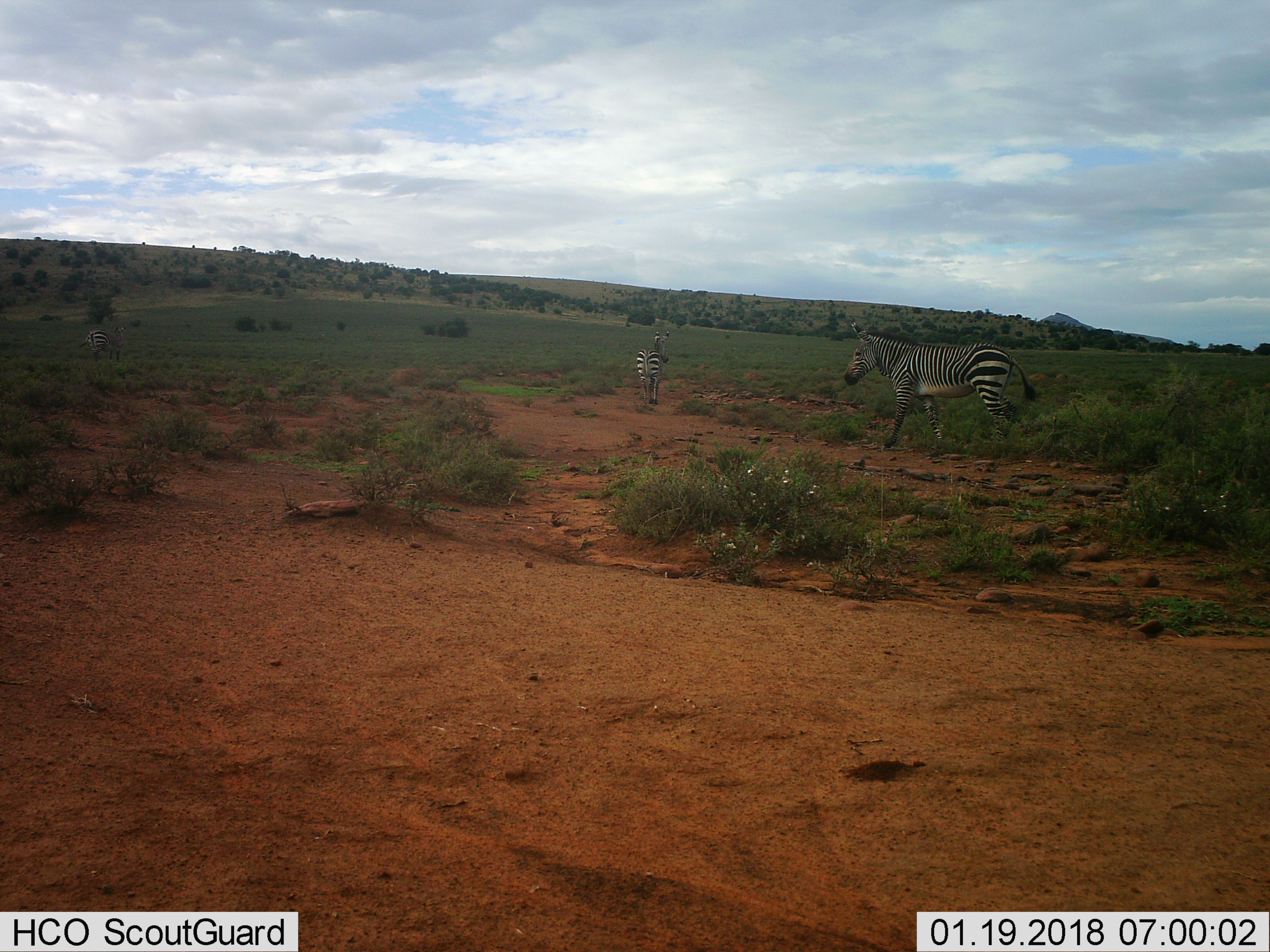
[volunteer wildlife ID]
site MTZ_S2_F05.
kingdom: Animalia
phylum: Chordata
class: Mammalia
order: Perissodactyla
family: Equidae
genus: Equus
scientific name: Equus zebra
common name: mountain zebra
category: zebramountain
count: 3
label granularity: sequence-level